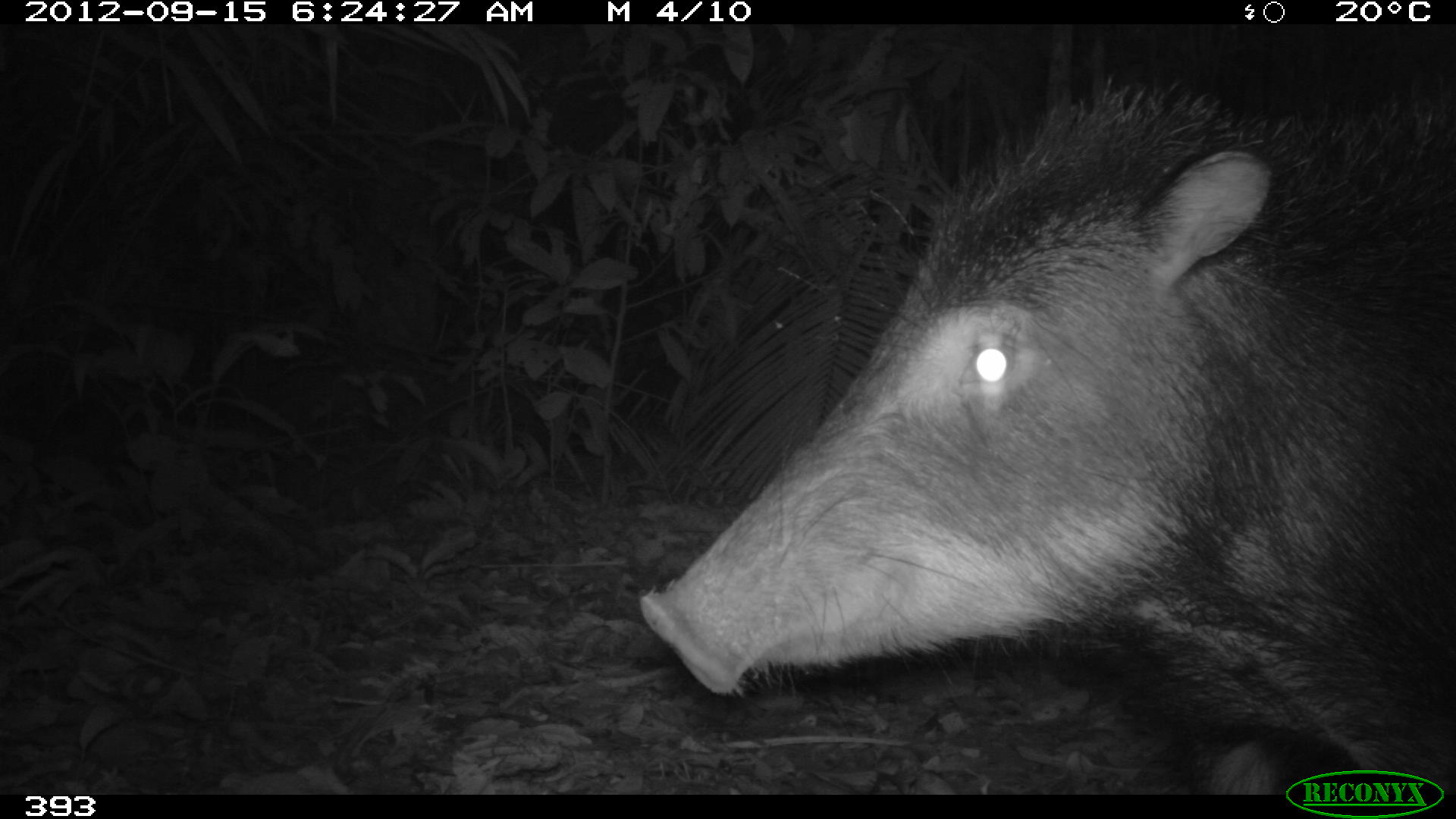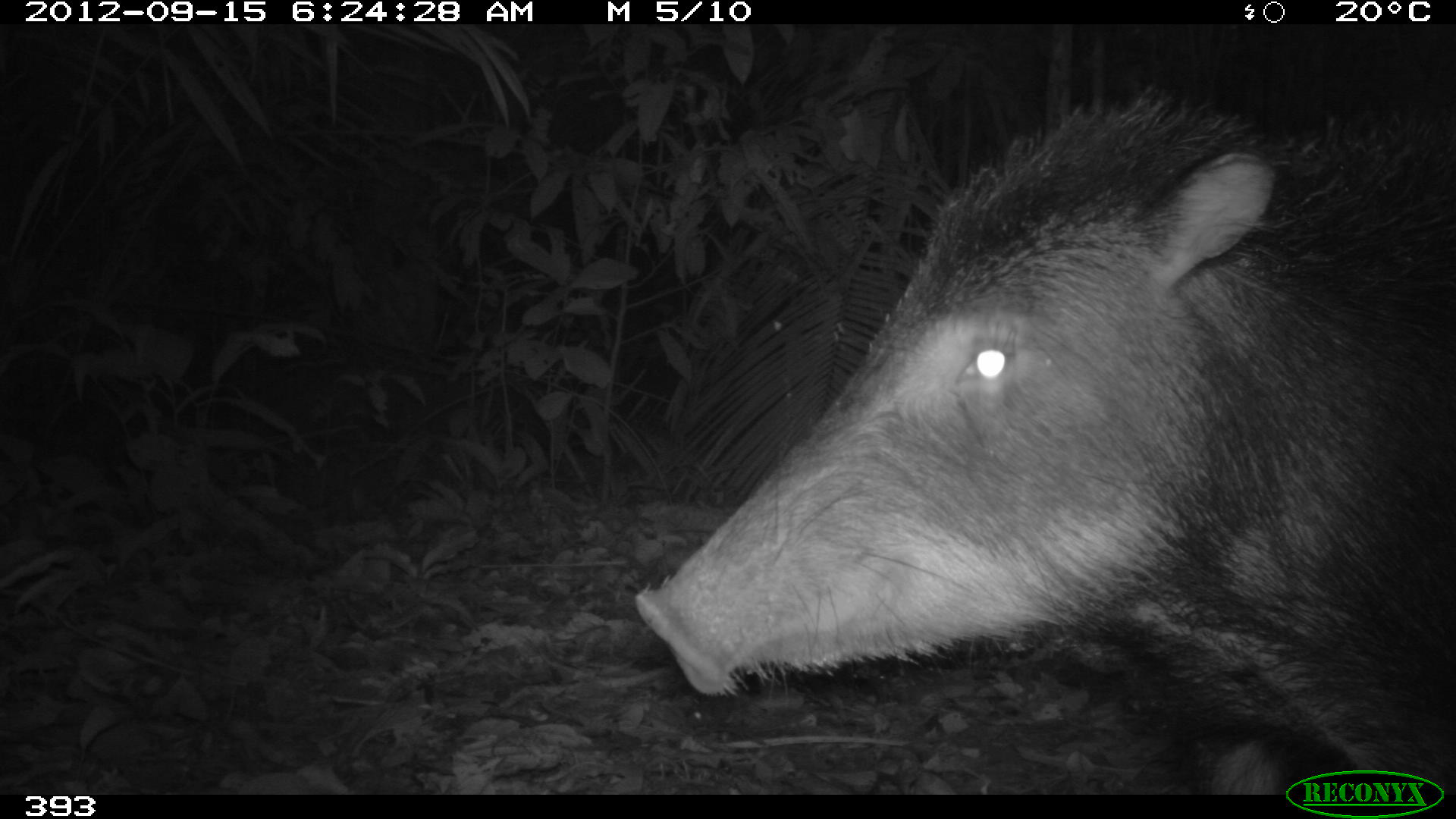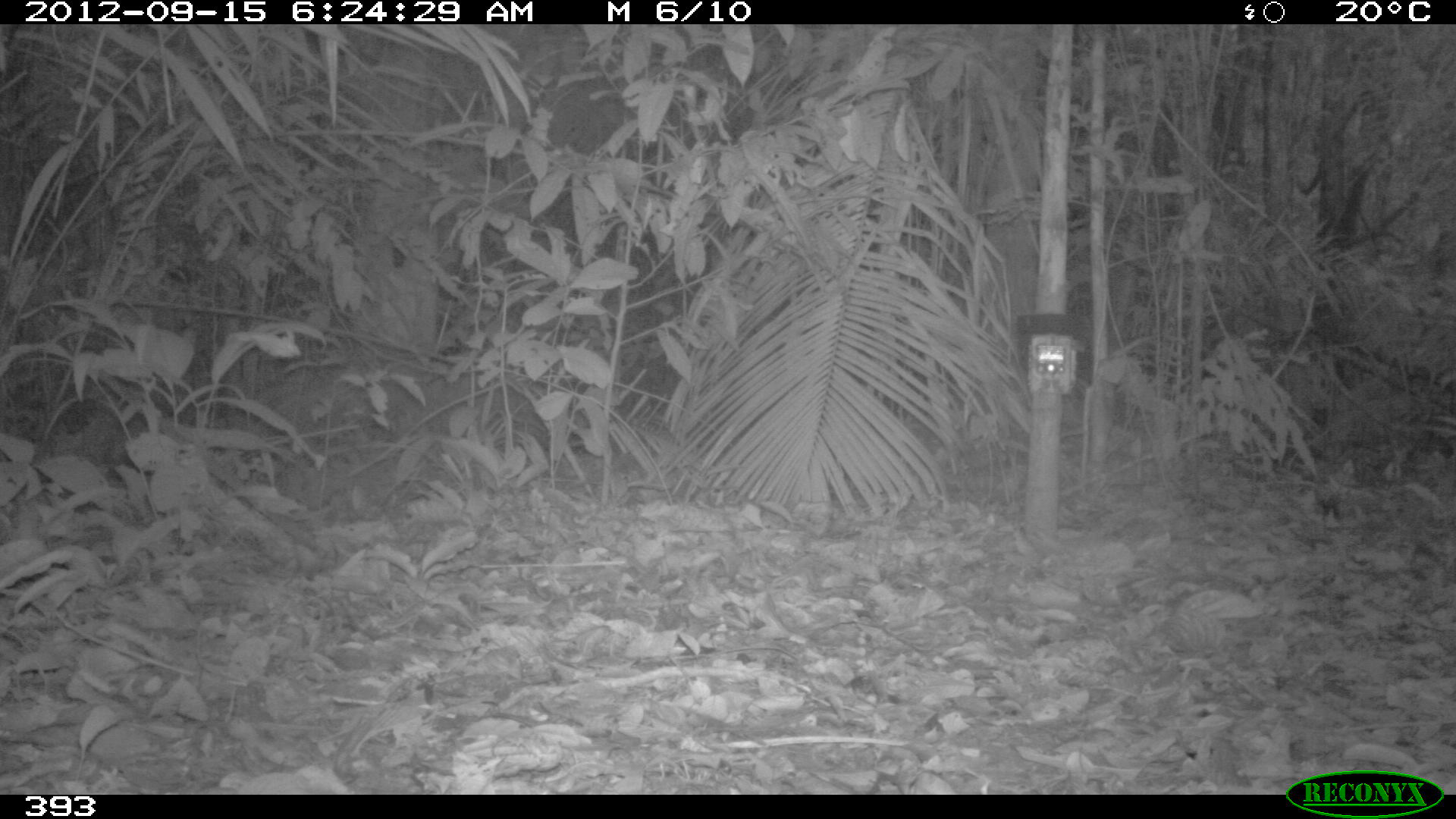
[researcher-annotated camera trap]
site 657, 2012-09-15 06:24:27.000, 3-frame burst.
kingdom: Animalia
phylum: Chordata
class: Mammalia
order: Artiodactyla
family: Tayassuidae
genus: Tayassu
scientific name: Tayassu pecari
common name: white-lipped peccary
Tayassu pecari (white-lipped peccary).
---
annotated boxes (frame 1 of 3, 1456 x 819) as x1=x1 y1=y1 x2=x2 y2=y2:
tayassu pecari: x1=637 y1=80 x2=1456 y2=793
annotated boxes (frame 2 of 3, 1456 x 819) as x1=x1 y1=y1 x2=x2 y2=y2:
tayassu pecari: x1=633 y1=79 x2=1456 y2=794